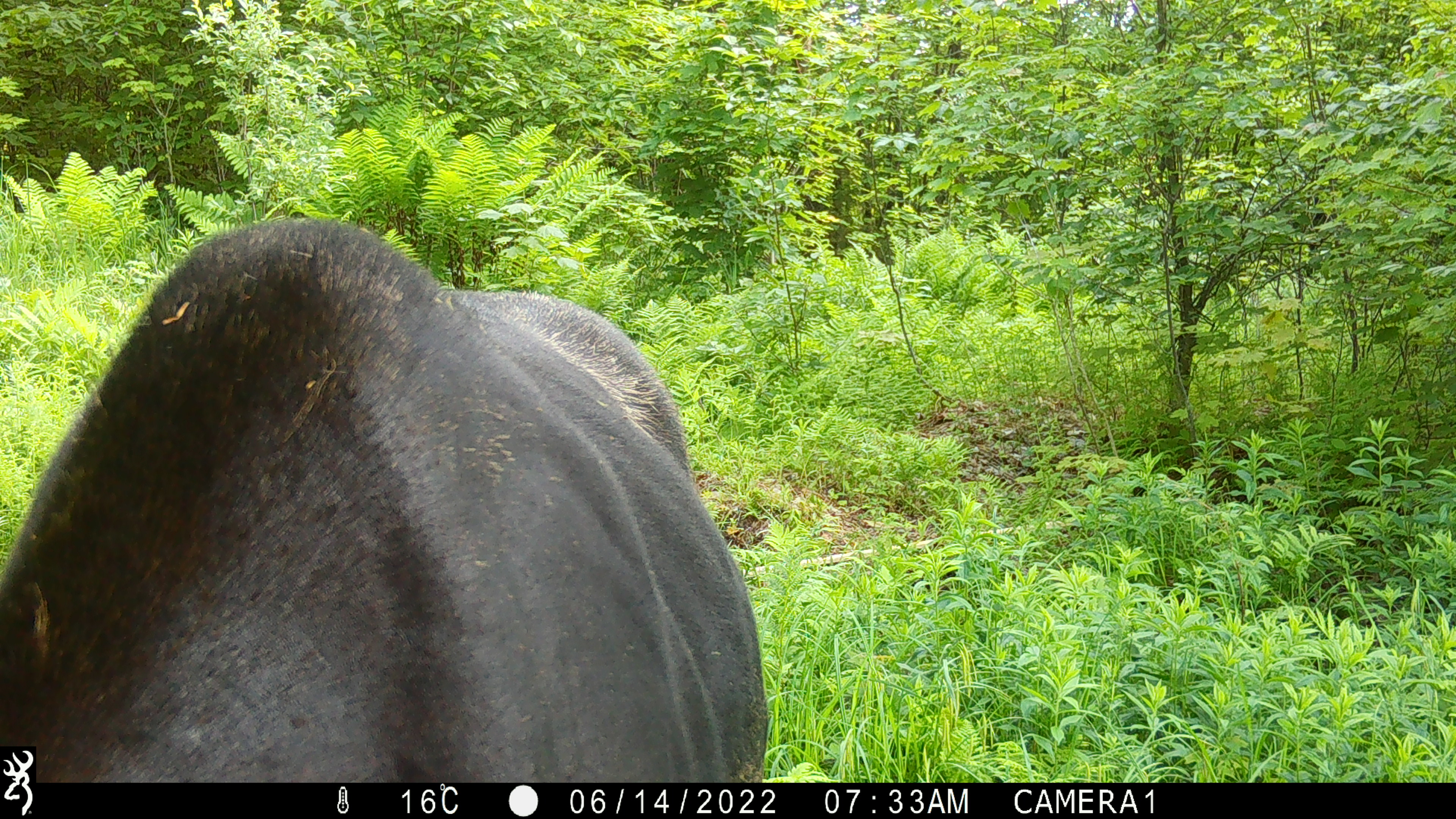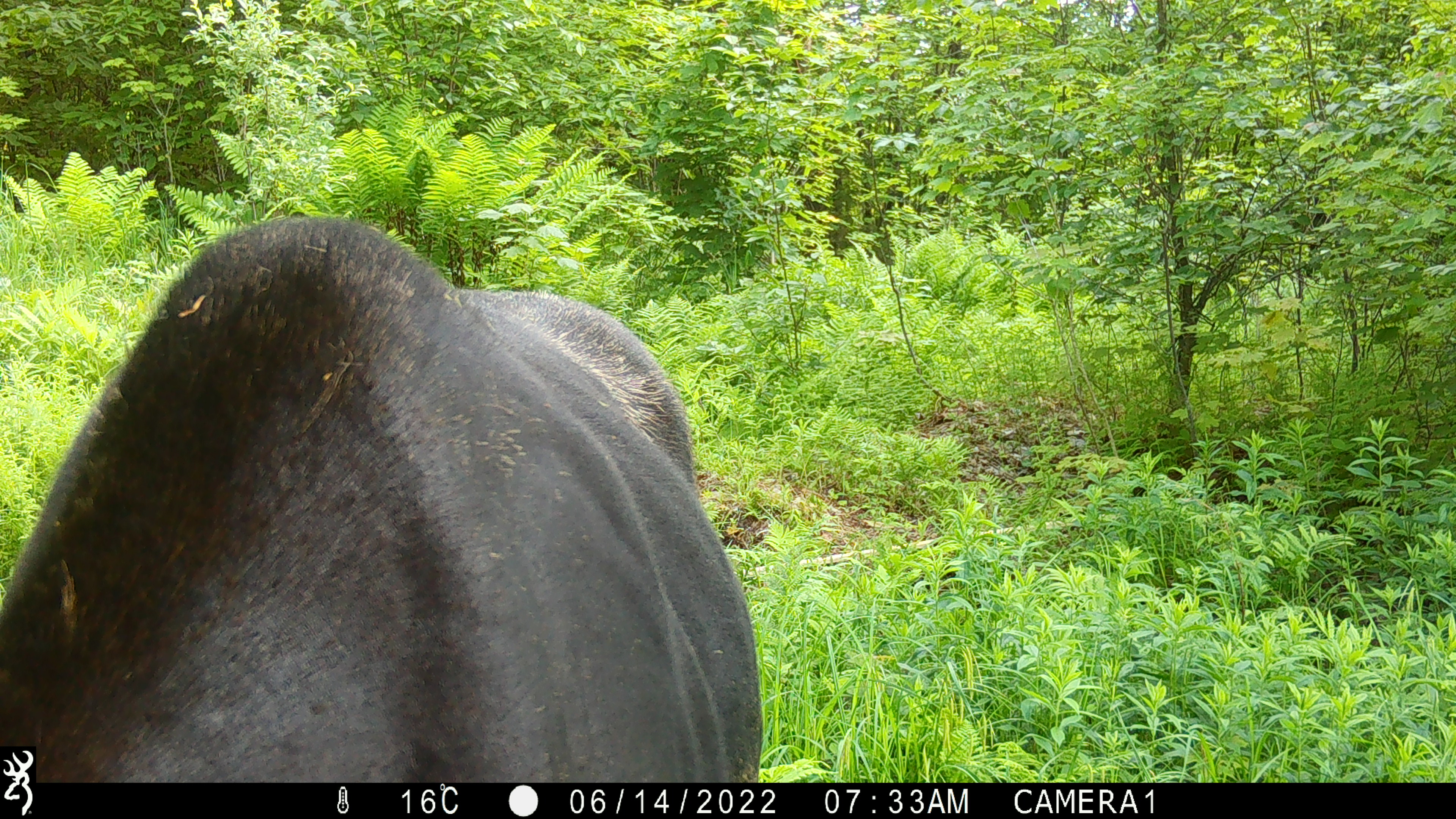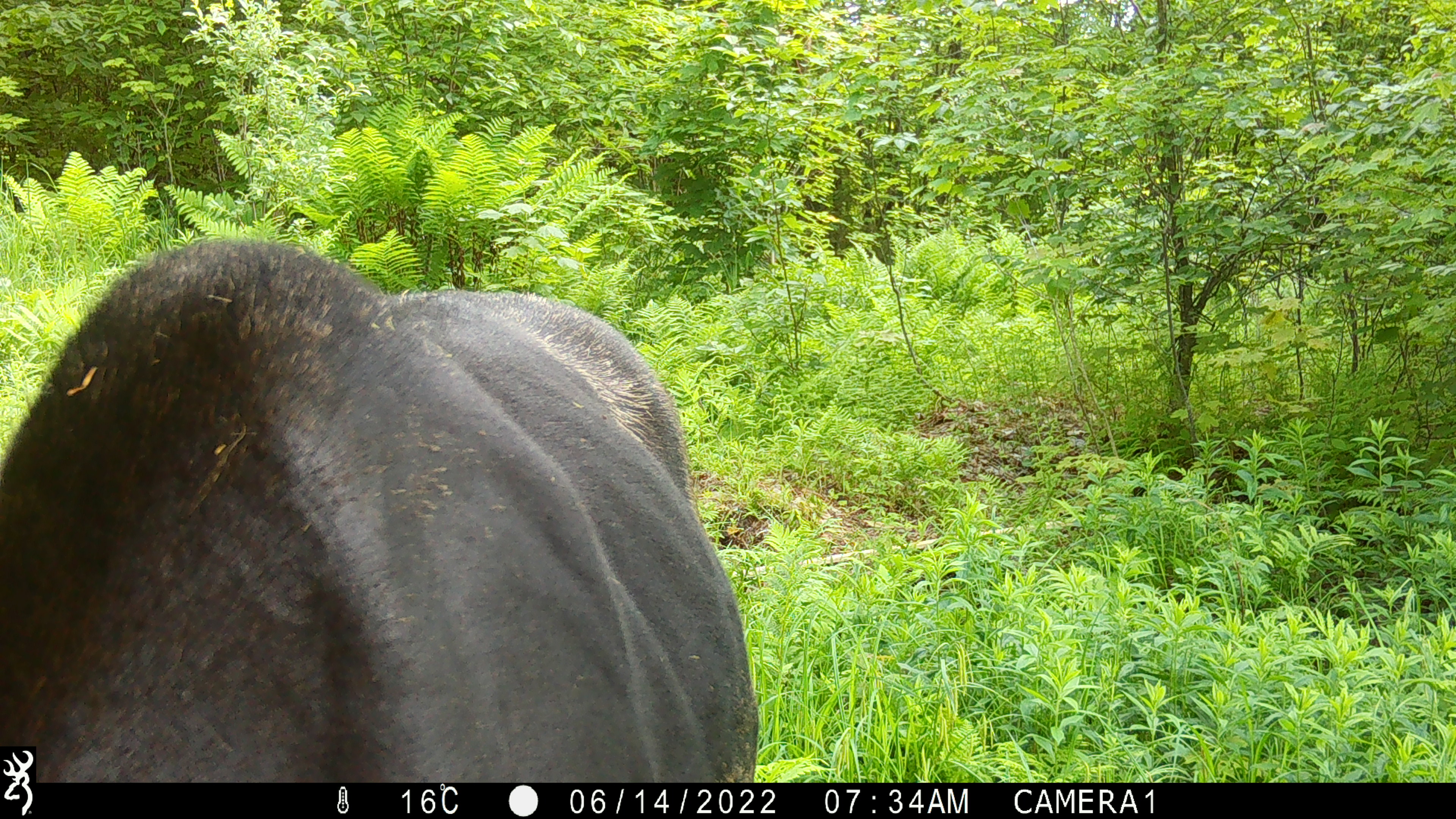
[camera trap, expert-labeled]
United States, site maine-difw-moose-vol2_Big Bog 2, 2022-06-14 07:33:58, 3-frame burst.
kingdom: Animalia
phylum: Chordata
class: Mammalia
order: Artiodactyla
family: Cervidae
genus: Alces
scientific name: Alces alces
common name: moose